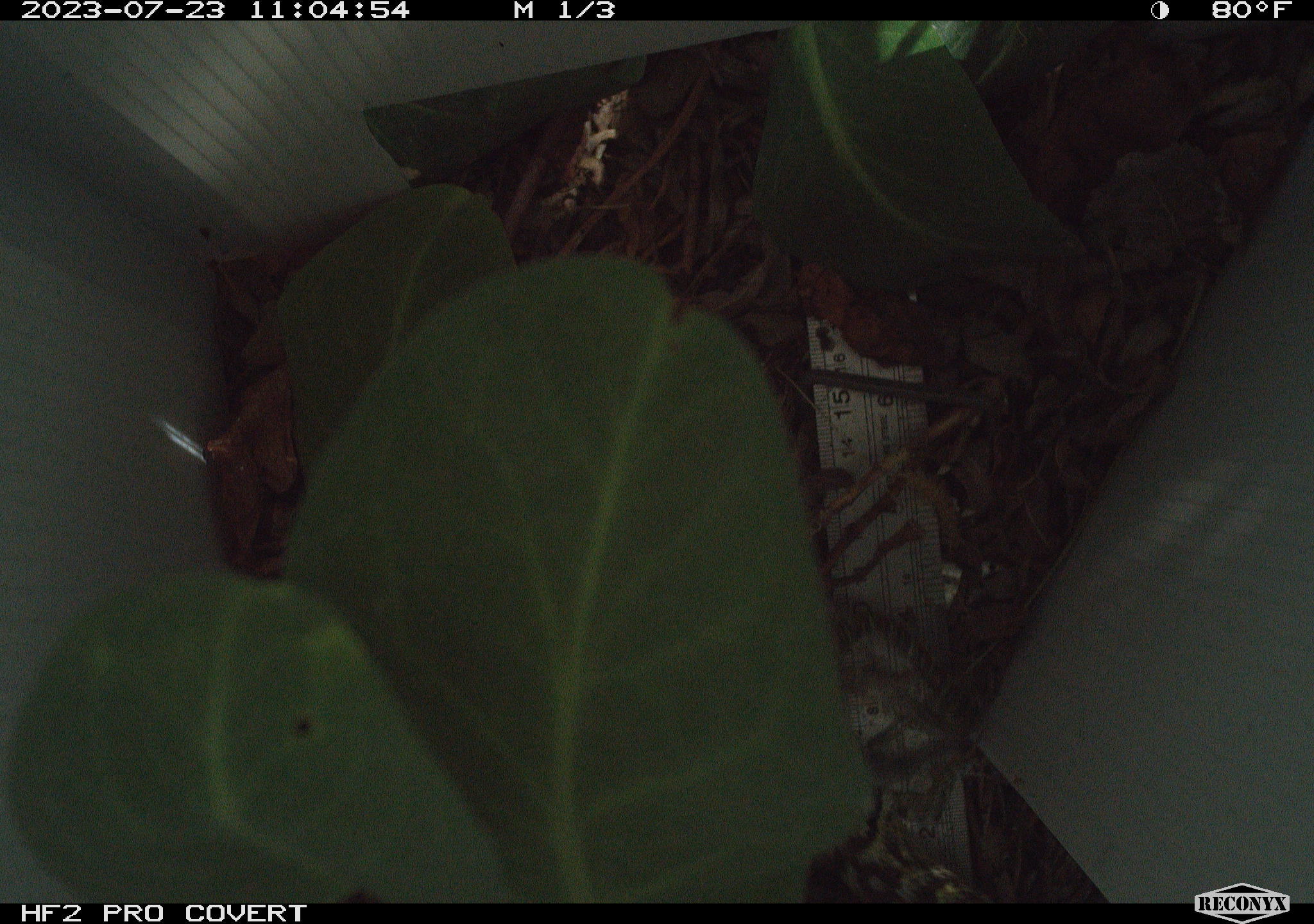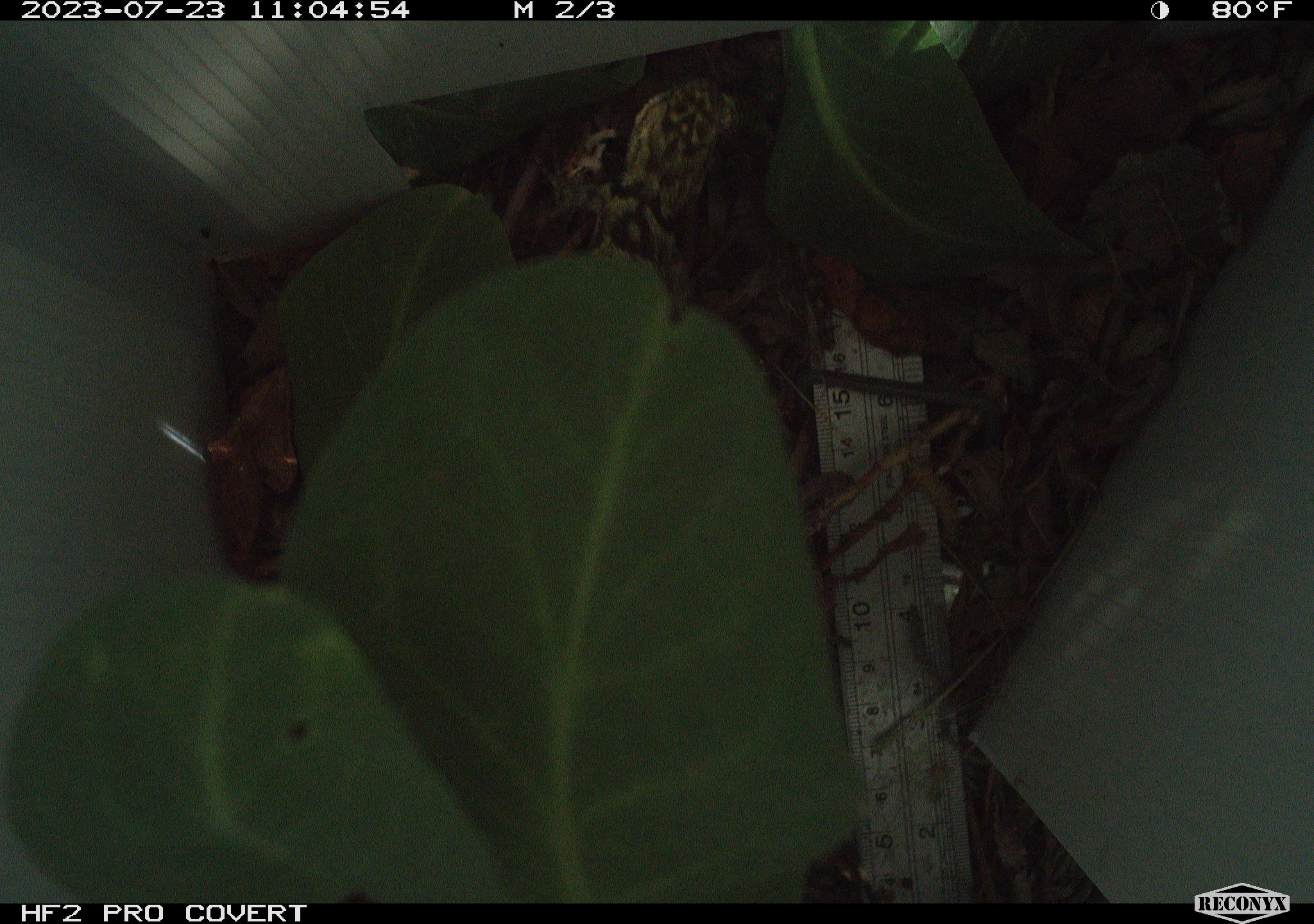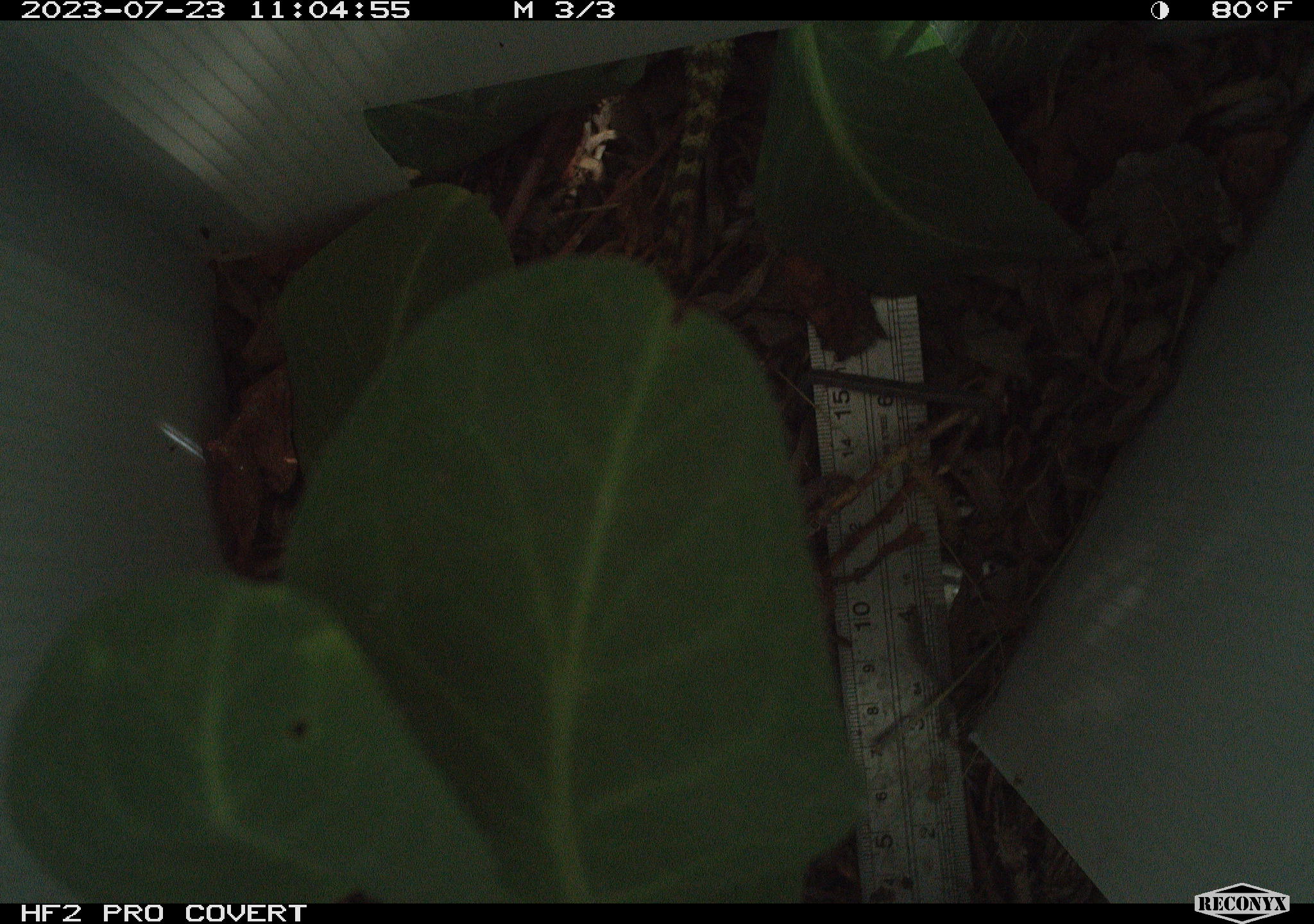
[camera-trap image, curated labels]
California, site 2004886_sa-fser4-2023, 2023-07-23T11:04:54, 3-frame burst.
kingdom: Animalia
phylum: Chordata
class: Reptilia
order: Squamata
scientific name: Squamata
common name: lizards and snakes